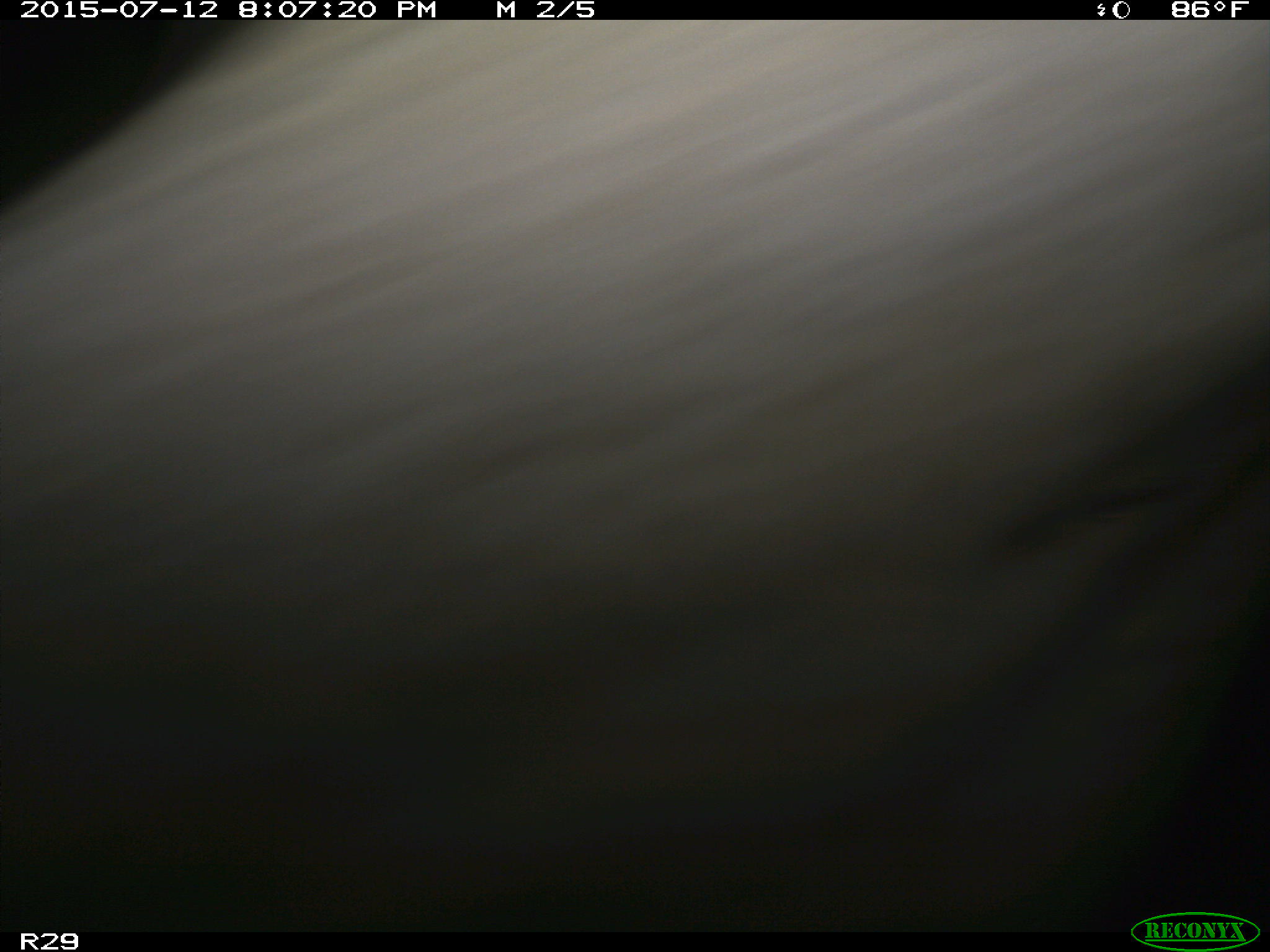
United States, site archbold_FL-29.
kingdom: Animalia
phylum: Chordata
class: Mammalia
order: Artiodactyla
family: Bovidae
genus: Bos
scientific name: Bos taurus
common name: domestic cow